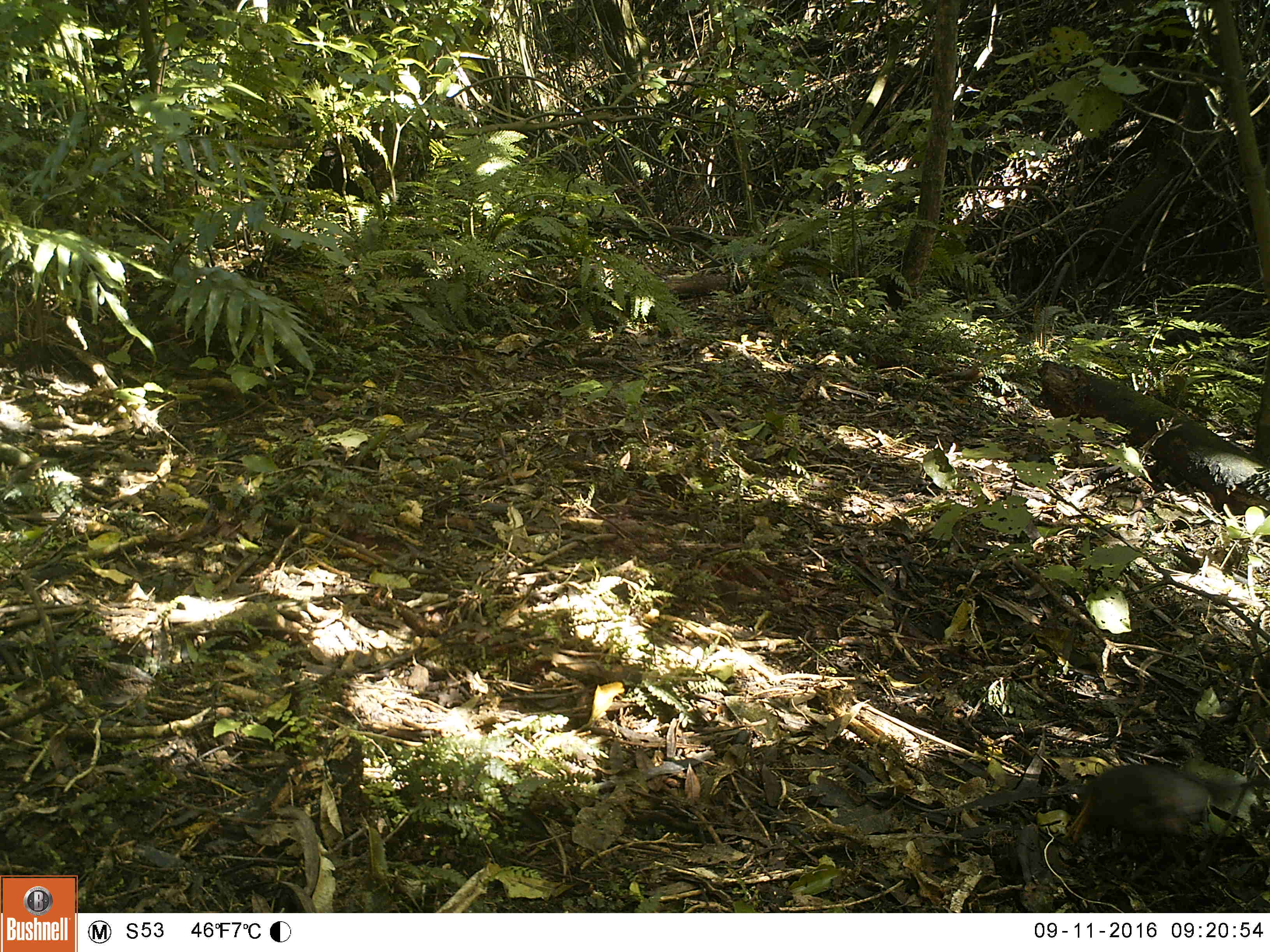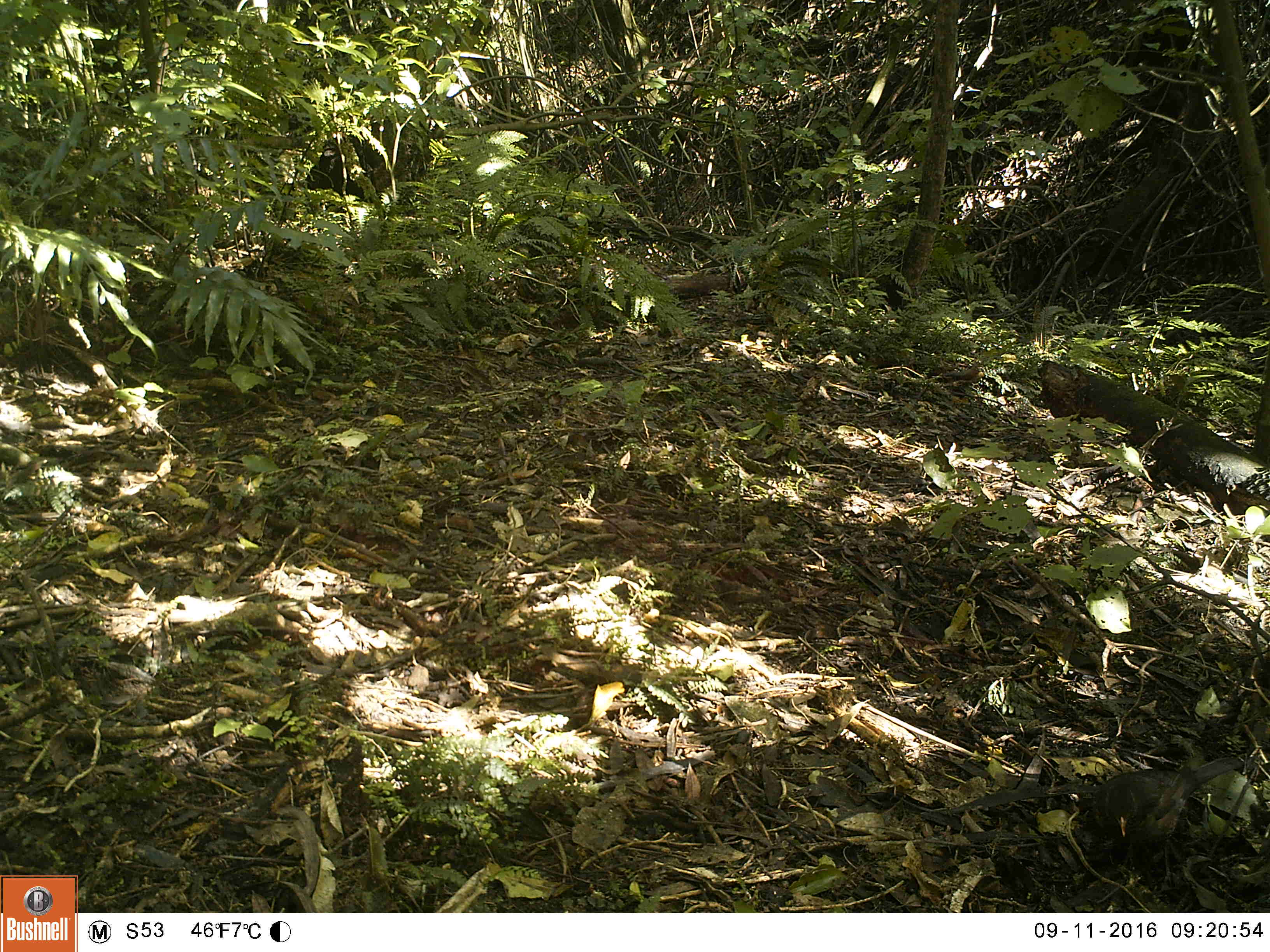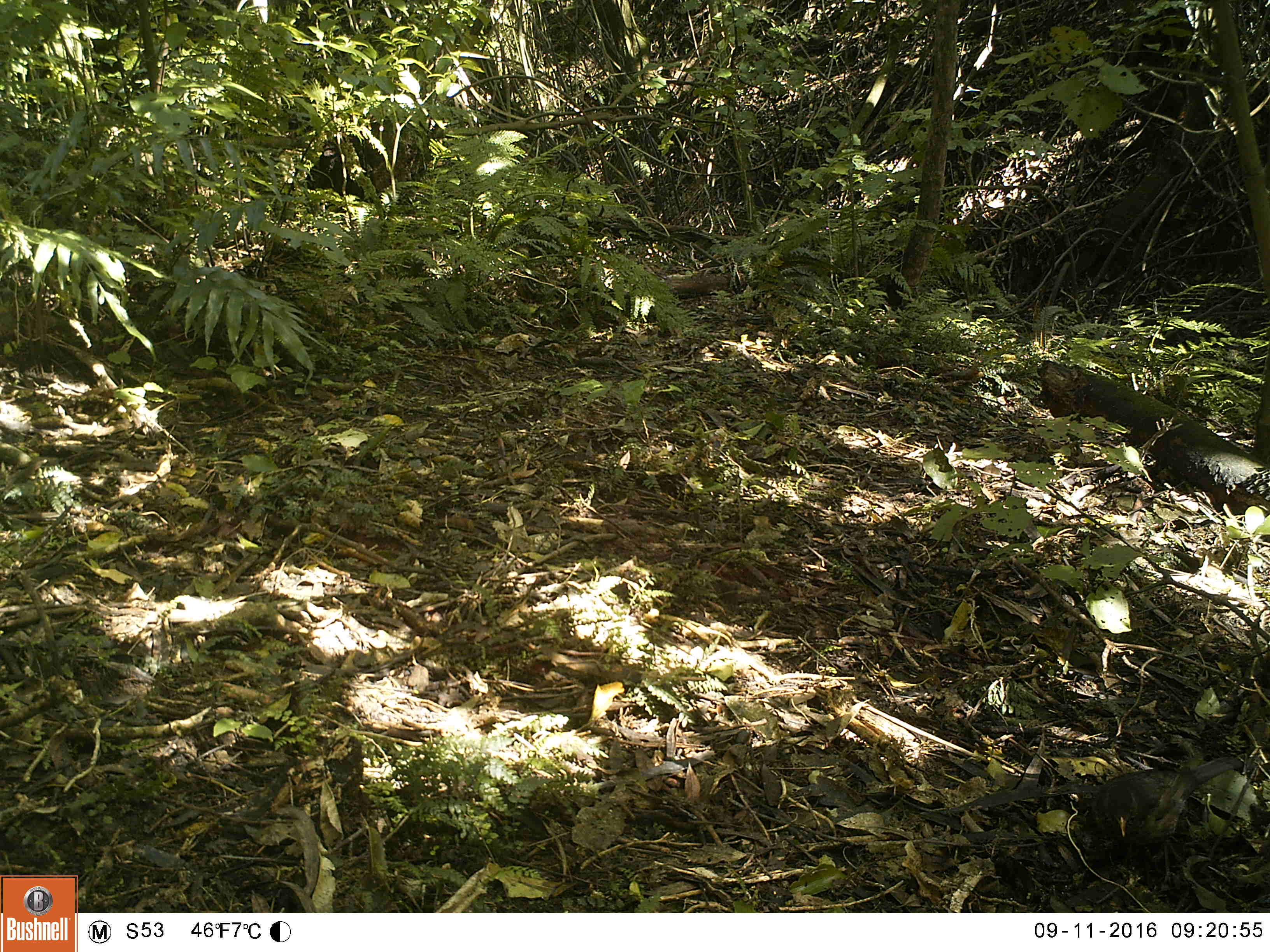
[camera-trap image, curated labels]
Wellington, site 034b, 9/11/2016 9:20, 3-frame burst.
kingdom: Animalia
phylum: Chordata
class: Aves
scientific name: Aves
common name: bird